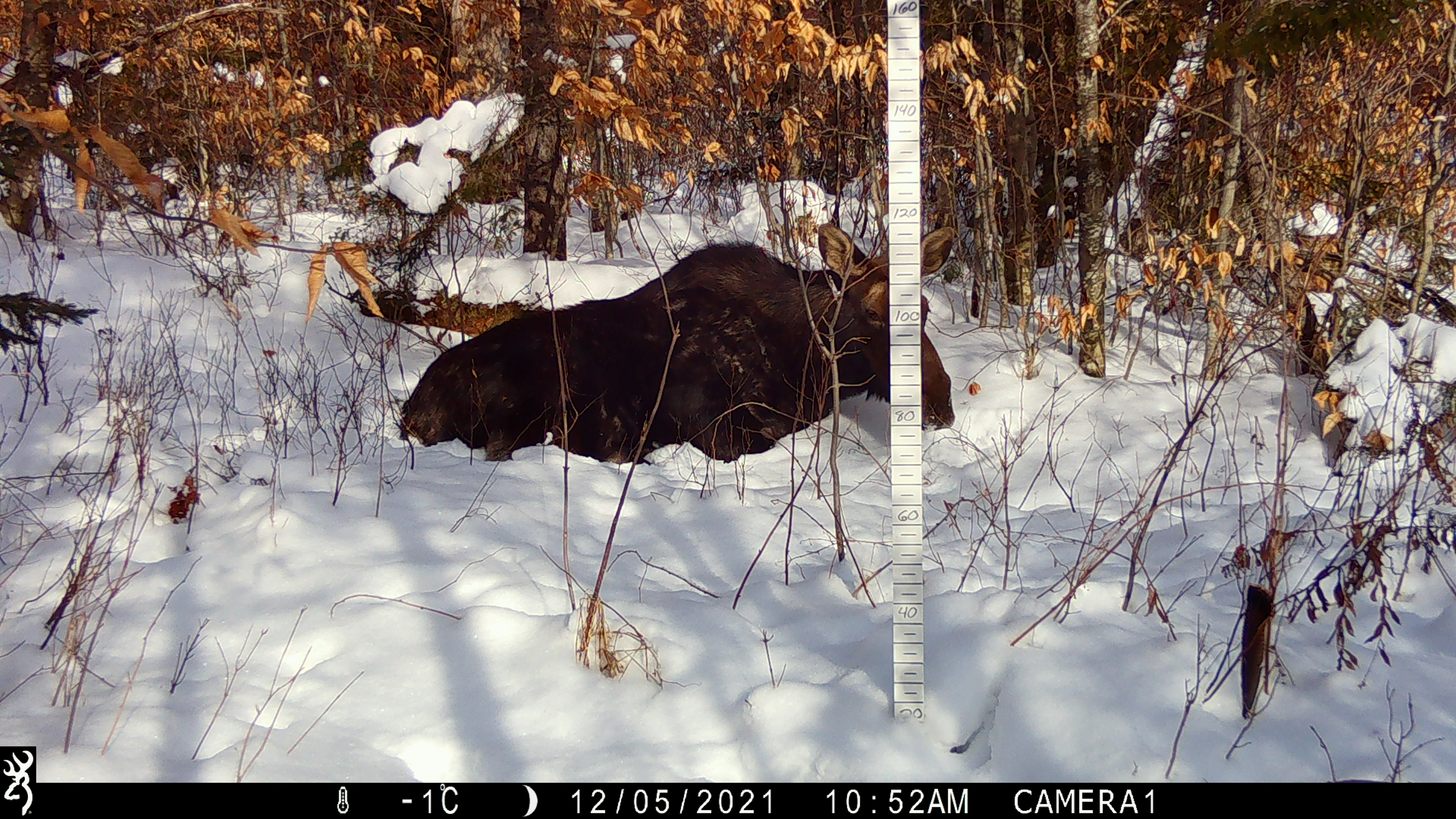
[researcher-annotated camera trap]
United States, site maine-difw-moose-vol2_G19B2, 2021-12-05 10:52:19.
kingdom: Animalia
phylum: Chordata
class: Mammalia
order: Artiodactyla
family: Cervidae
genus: Alces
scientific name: Alces alces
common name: moose